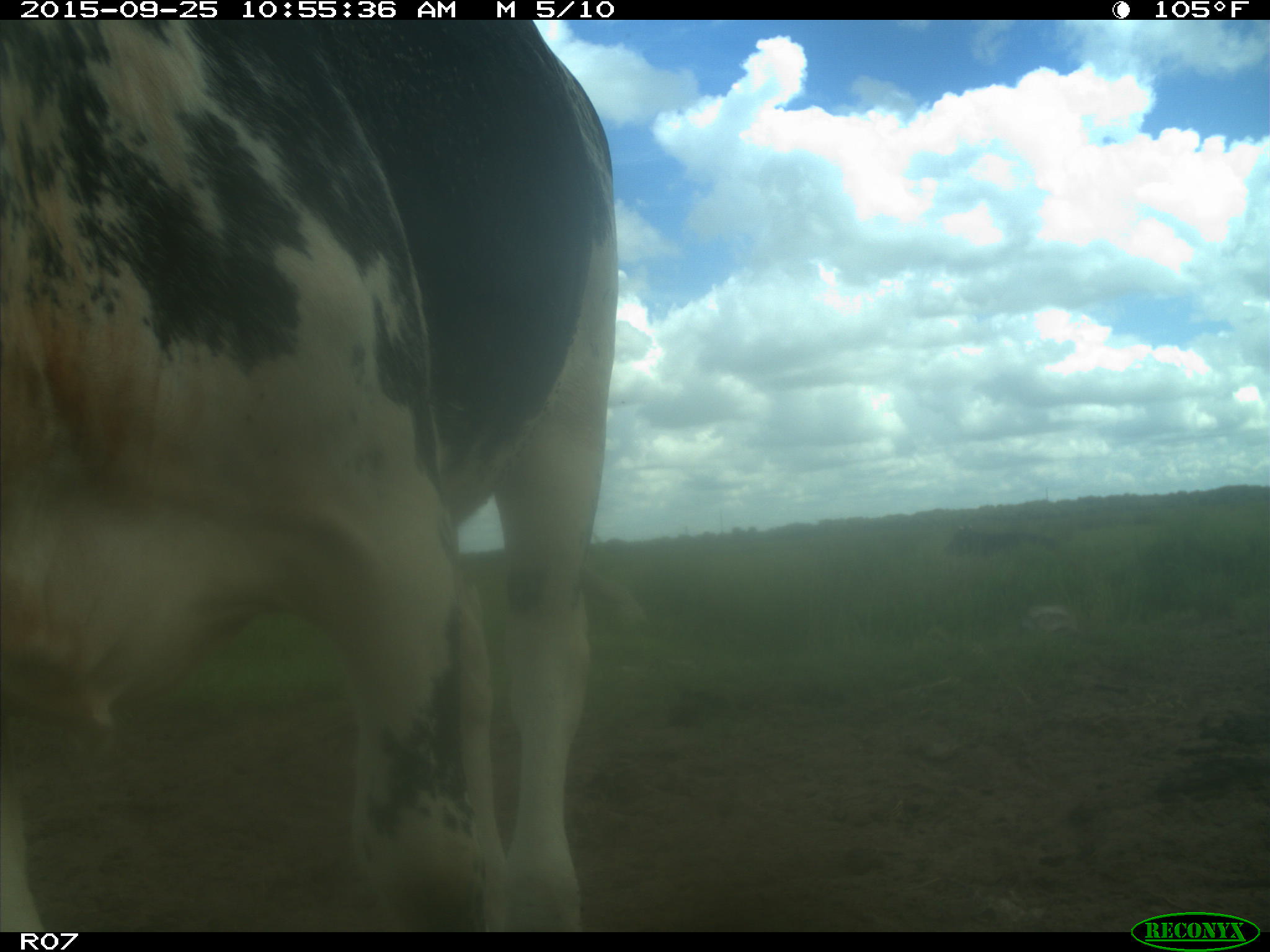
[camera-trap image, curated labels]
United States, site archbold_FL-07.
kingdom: Animalia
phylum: Chordata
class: Mammalia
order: Artiodactyla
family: Bovidae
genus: Bos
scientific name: Bos taurus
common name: domestic cow